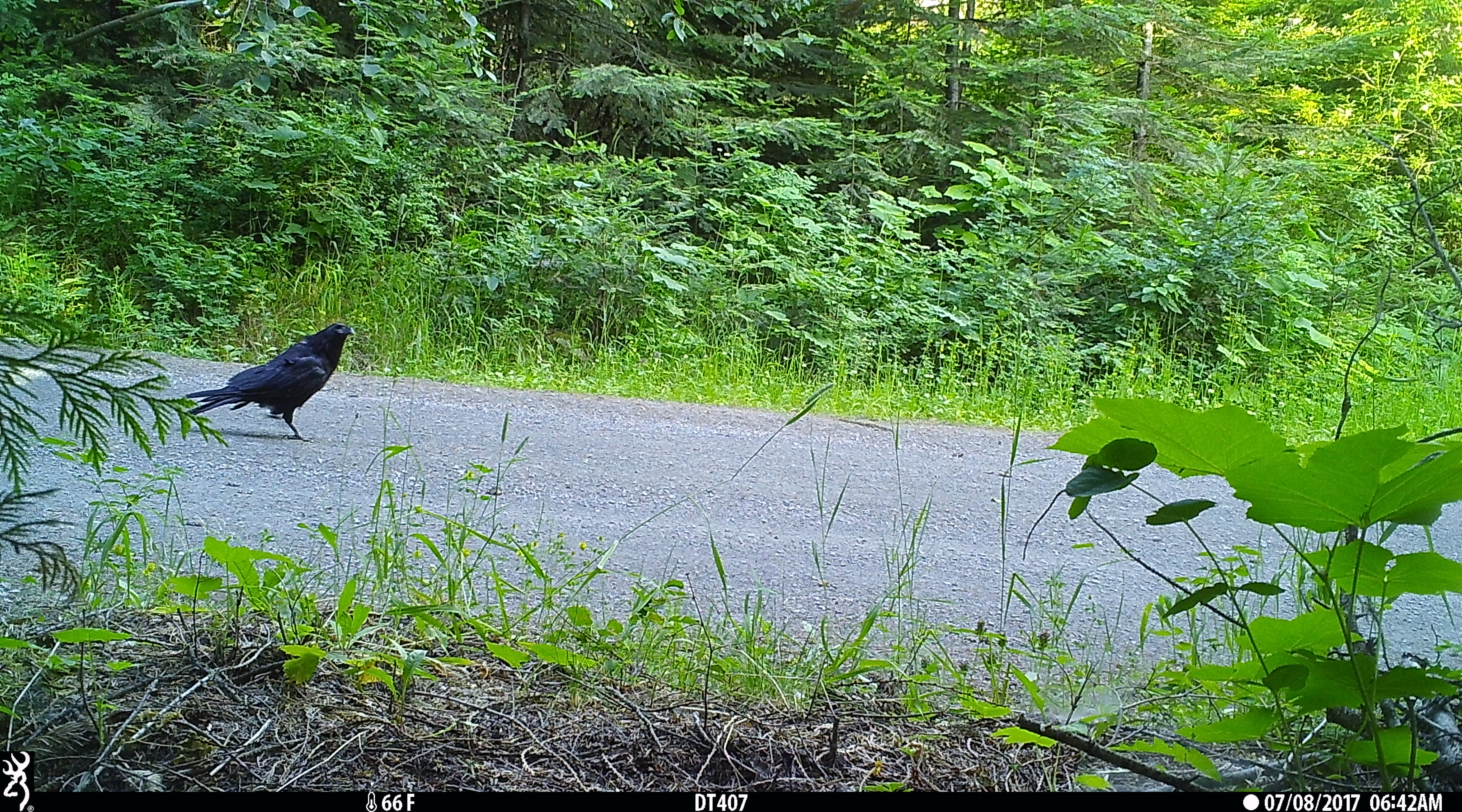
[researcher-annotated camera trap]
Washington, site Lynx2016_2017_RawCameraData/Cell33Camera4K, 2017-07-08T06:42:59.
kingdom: Animalia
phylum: Chordata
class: Aves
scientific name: Aves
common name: birds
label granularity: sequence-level